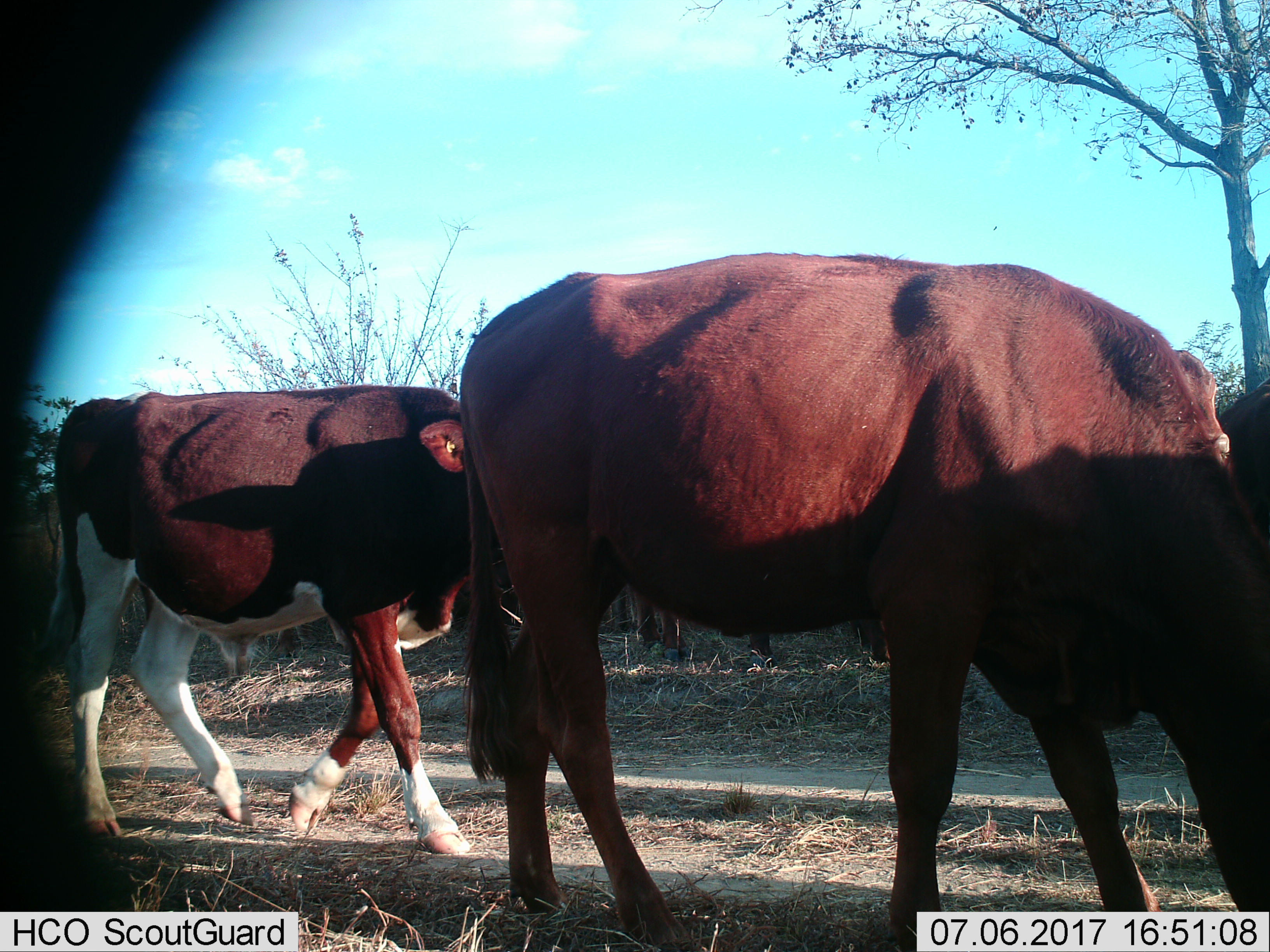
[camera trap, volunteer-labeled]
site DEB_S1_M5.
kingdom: Animalia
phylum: Chordata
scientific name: Vertebrata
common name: domestic animal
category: domesticanimal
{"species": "domesticanimal (domestic animal) (Vertebrata)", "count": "3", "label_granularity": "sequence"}